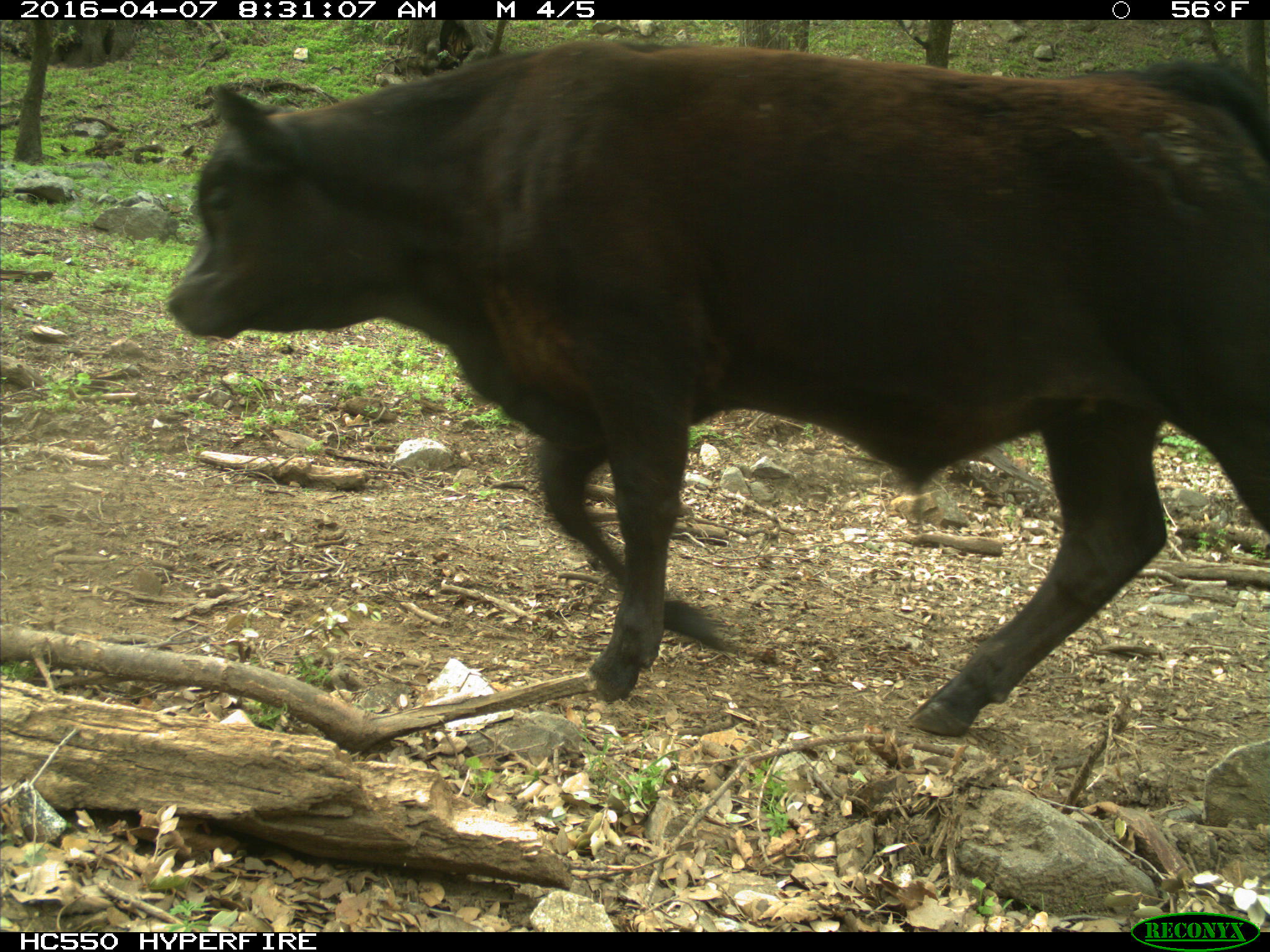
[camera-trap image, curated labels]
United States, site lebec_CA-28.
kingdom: Animalia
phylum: Chordata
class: Mammalia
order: Artiodactyla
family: Bovidae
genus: Bos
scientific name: Bos taurus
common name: domestic cow